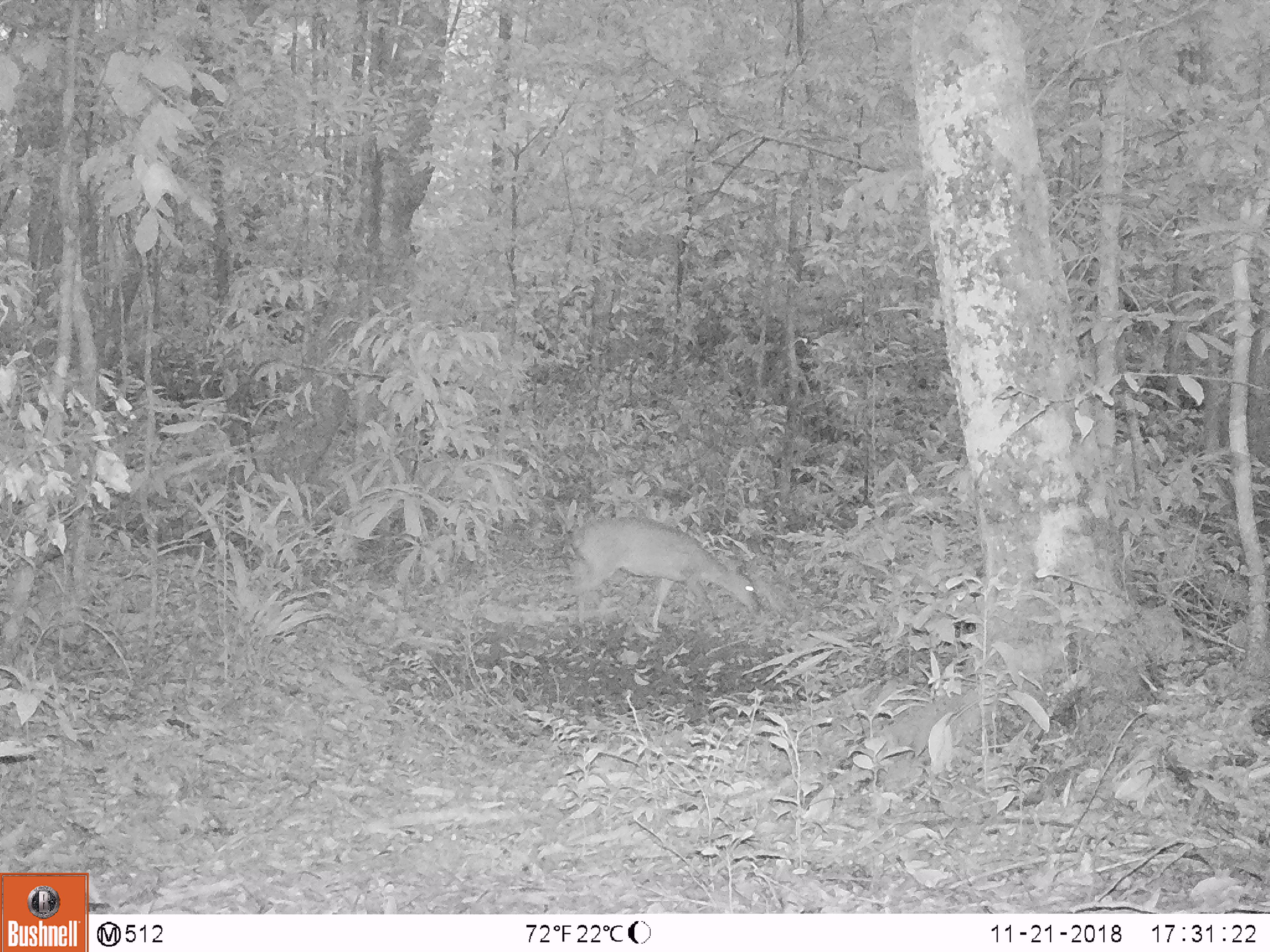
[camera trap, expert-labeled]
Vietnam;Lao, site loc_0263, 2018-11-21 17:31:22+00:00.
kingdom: Animalia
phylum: Chordata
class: Mammalia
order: Artiodactyla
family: Cervidae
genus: Muntiacus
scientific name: Muntiacus vuquangensis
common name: large-antlered muntjac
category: large antlered muntjac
Large antlered muntjac (large-antlered muntjac) (Muntiacus vuquangensis). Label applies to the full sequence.